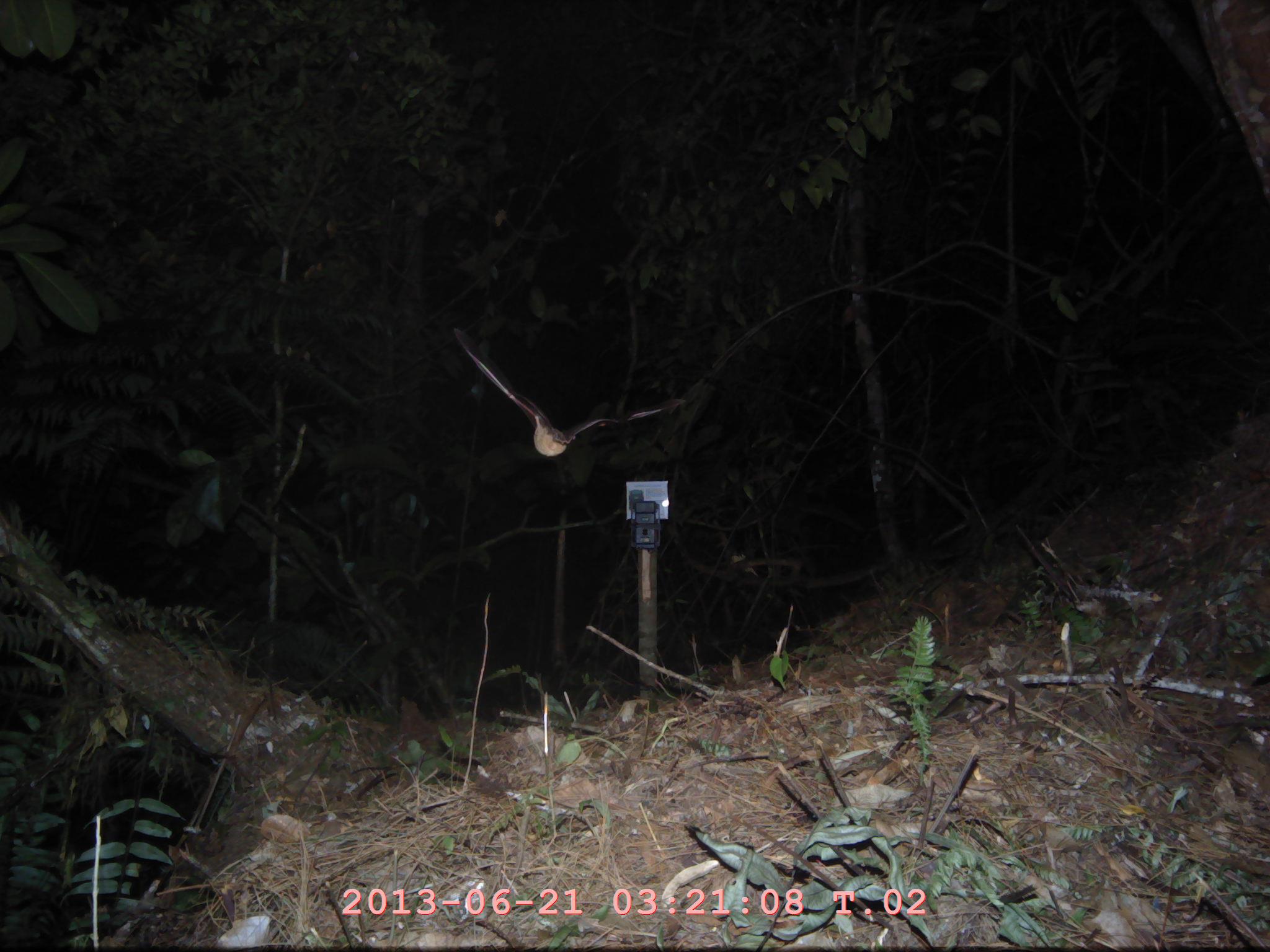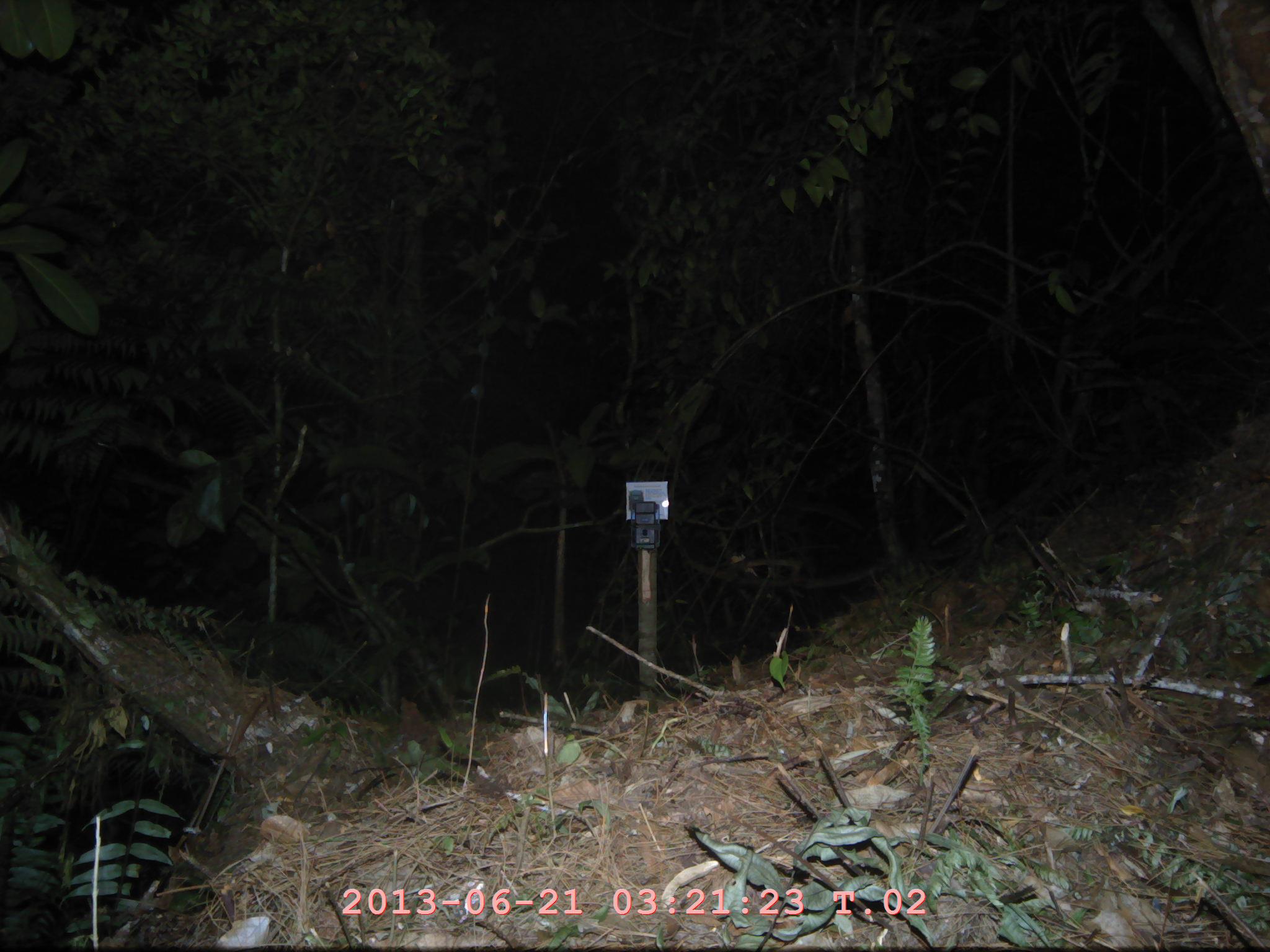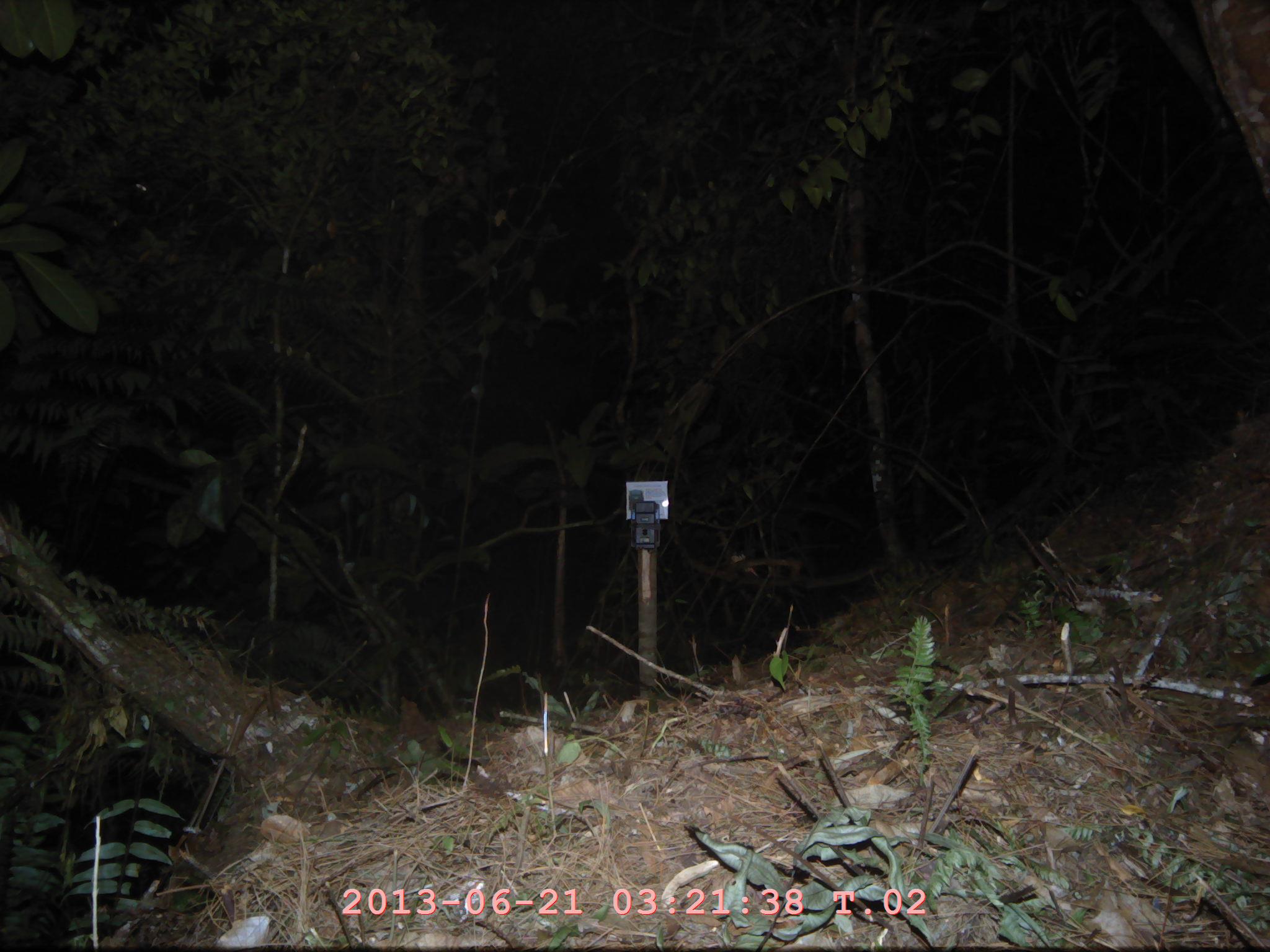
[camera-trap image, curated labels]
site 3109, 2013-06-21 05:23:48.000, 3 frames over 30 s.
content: unidentified animal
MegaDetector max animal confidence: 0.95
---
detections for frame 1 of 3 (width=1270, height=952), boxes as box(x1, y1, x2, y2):
unknown: box(452, 325, 684, 454)